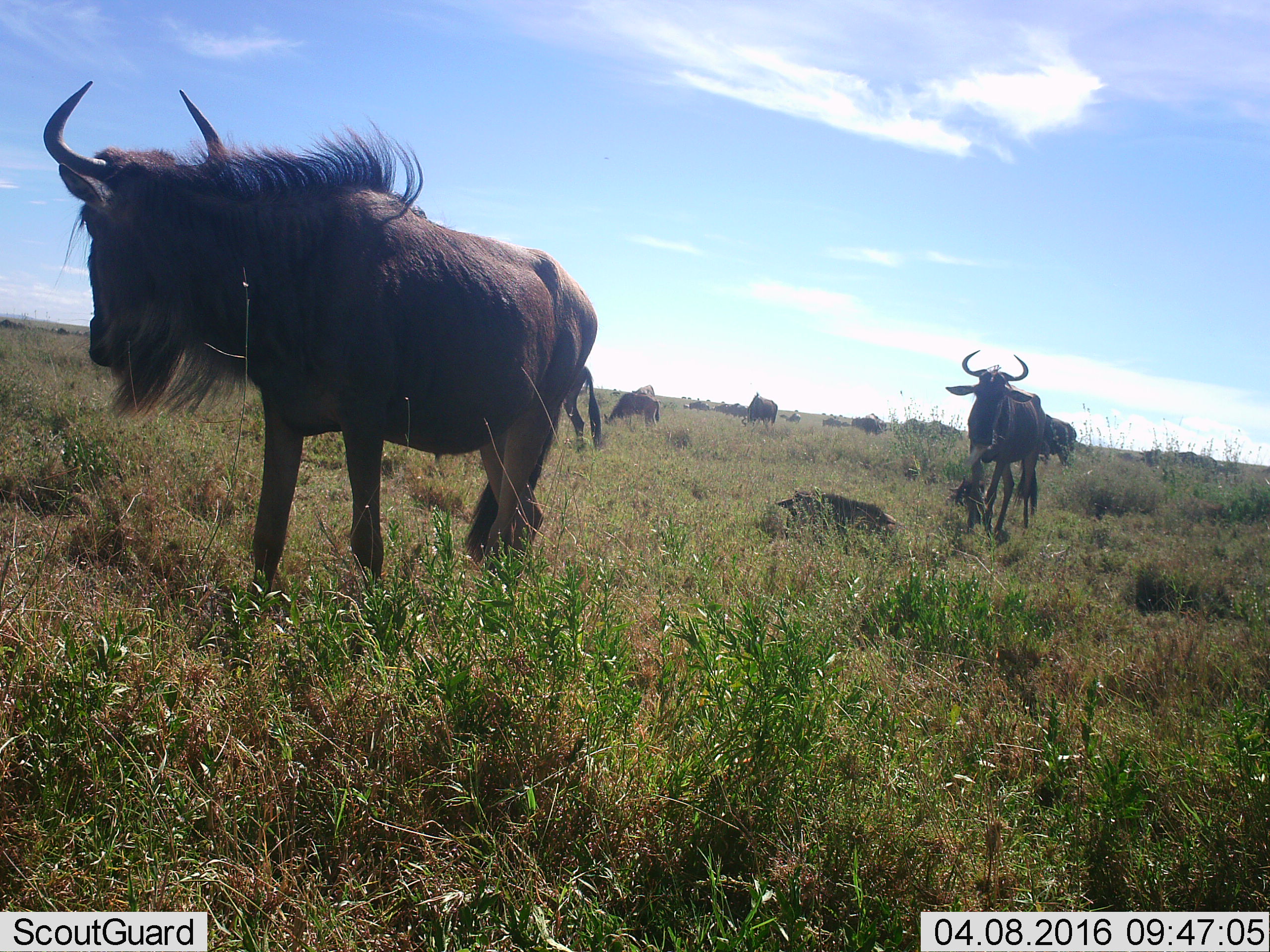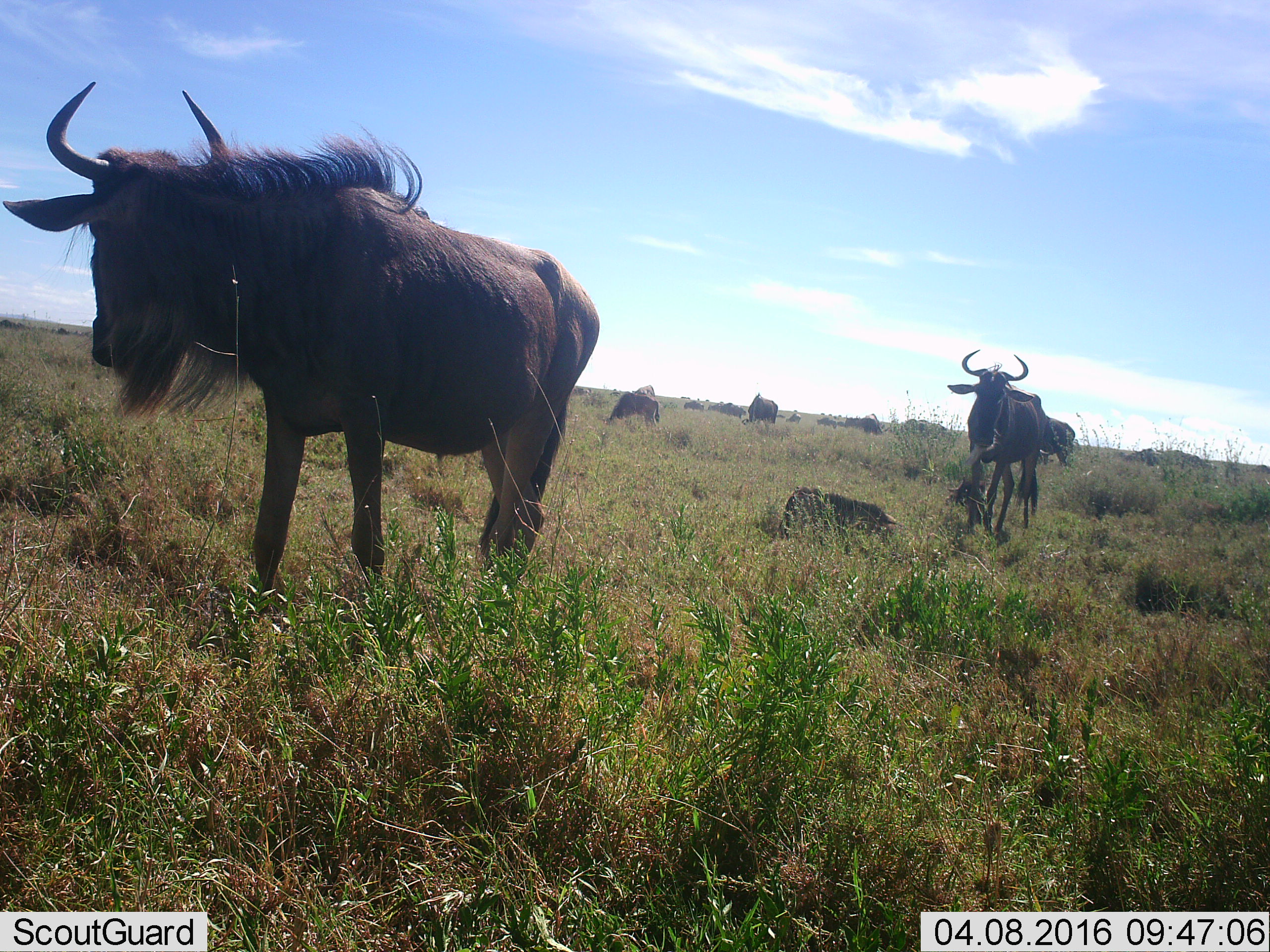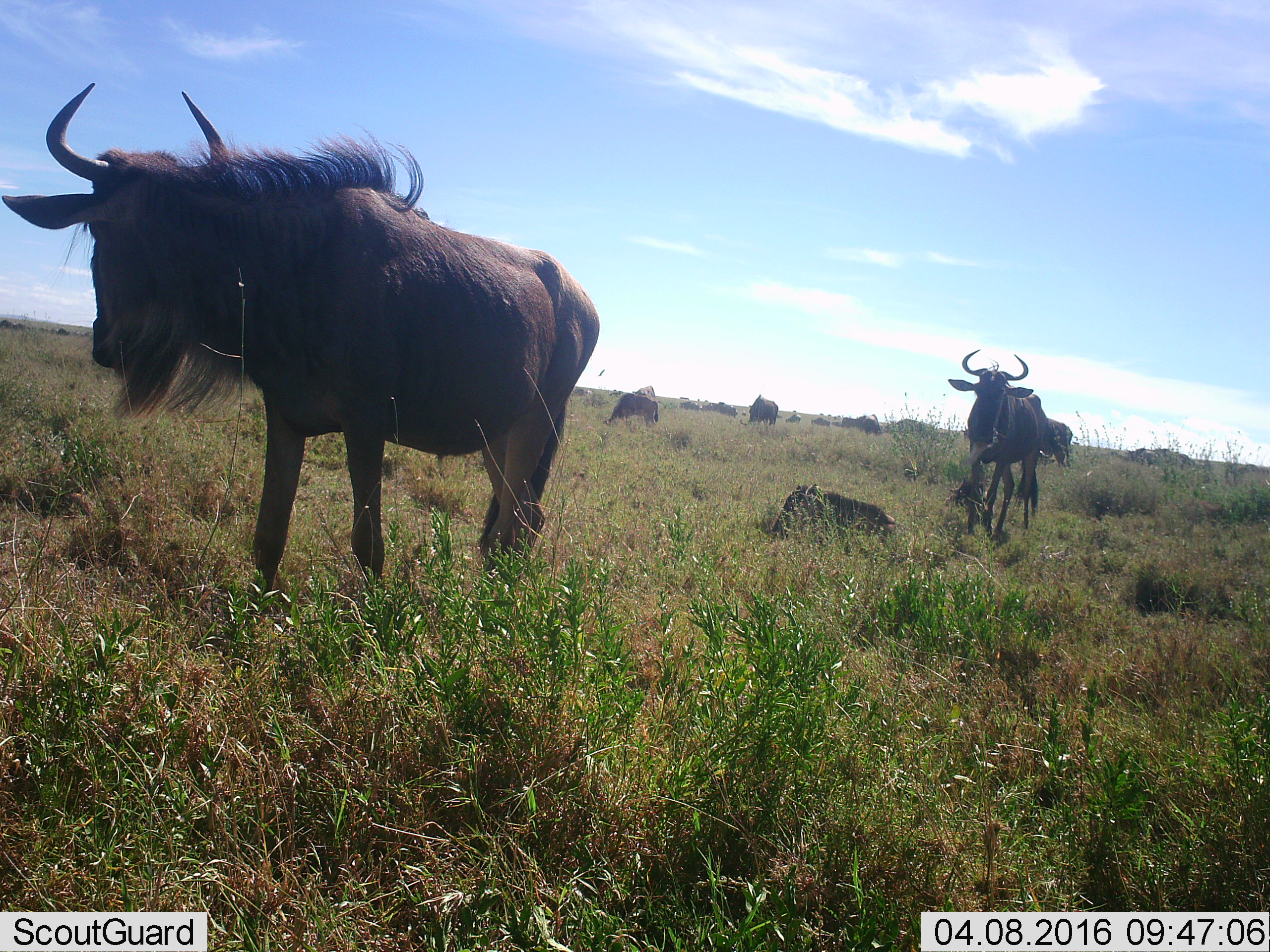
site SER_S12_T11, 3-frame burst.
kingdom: Animalia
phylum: Chordata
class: Mammalia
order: Artiodactyla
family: Bovidae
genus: Connochaetes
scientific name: Connochaetes taurinus taurinus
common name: blue wildebeest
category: wildebeestblue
Wildebeestblue (blue wildebeest) (Connochaetes taurinus taurinus), count 11-50. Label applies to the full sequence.